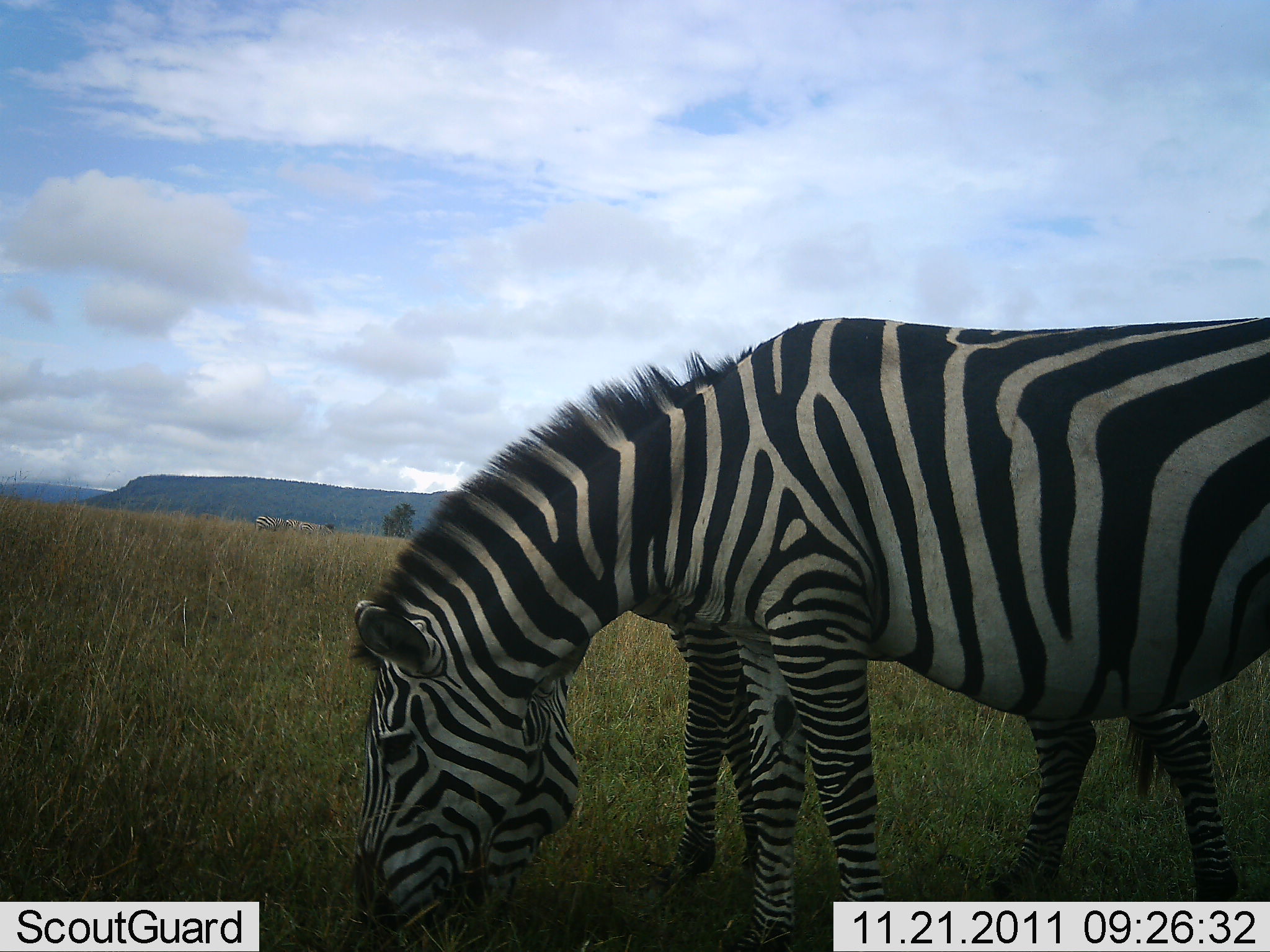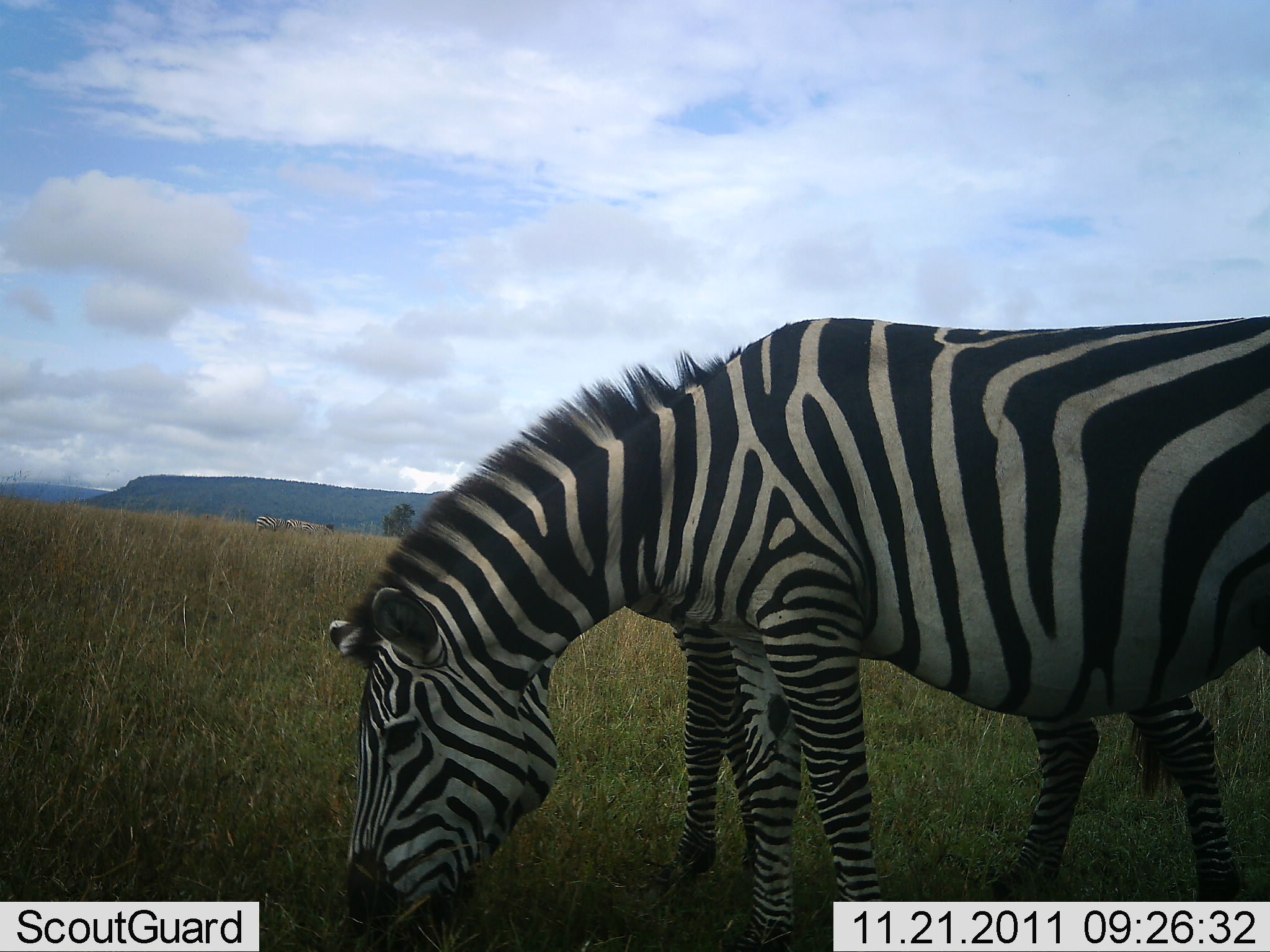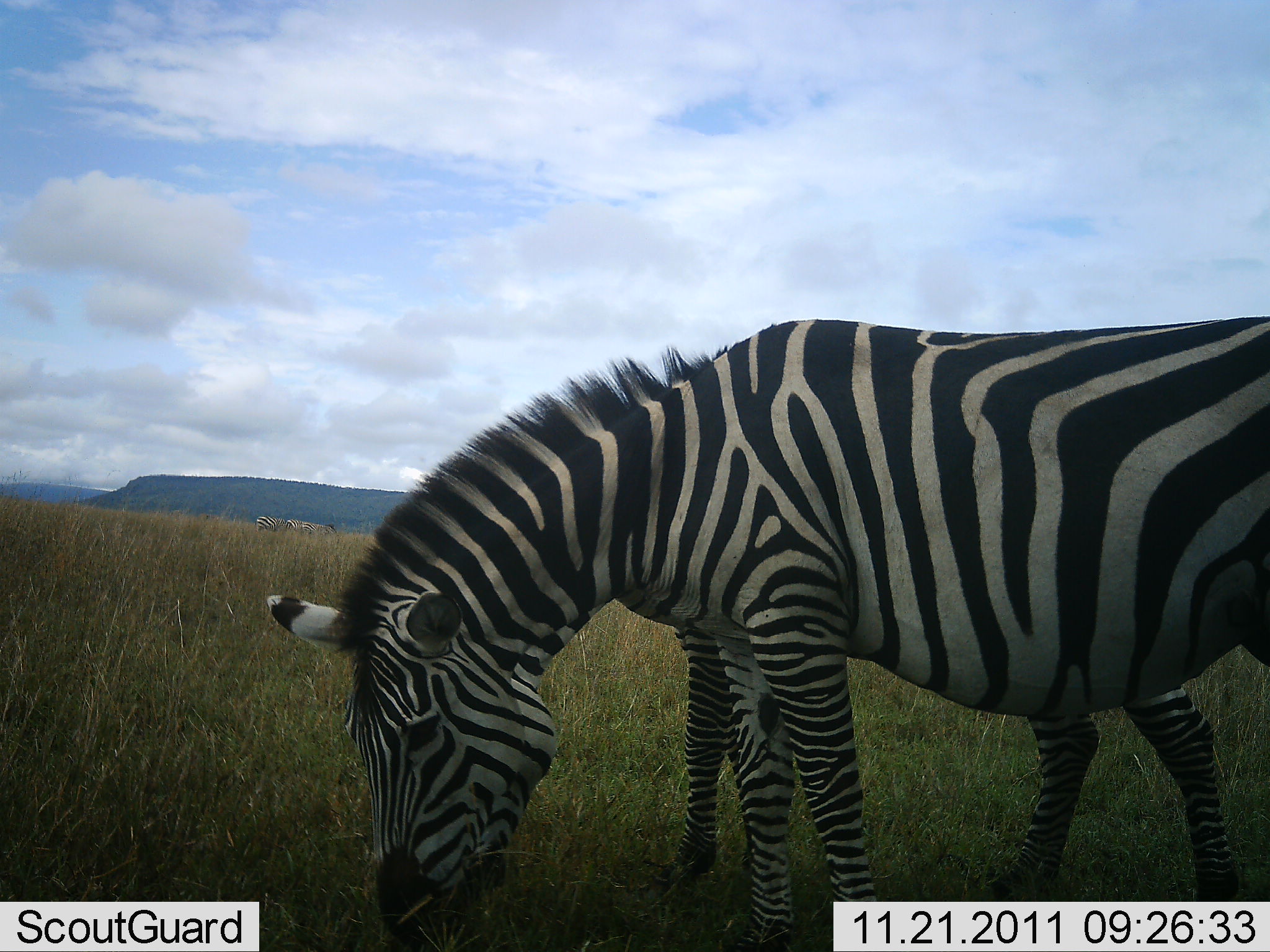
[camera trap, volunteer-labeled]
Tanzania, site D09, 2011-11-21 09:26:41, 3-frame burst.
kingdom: Animalia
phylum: Chordata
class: Mammalia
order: Perissodactyla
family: Equidae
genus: Equus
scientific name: Equus quagga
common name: plains zebra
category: zebra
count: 2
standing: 29%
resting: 0%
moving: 0%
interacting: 0%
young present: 0%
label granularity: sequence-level